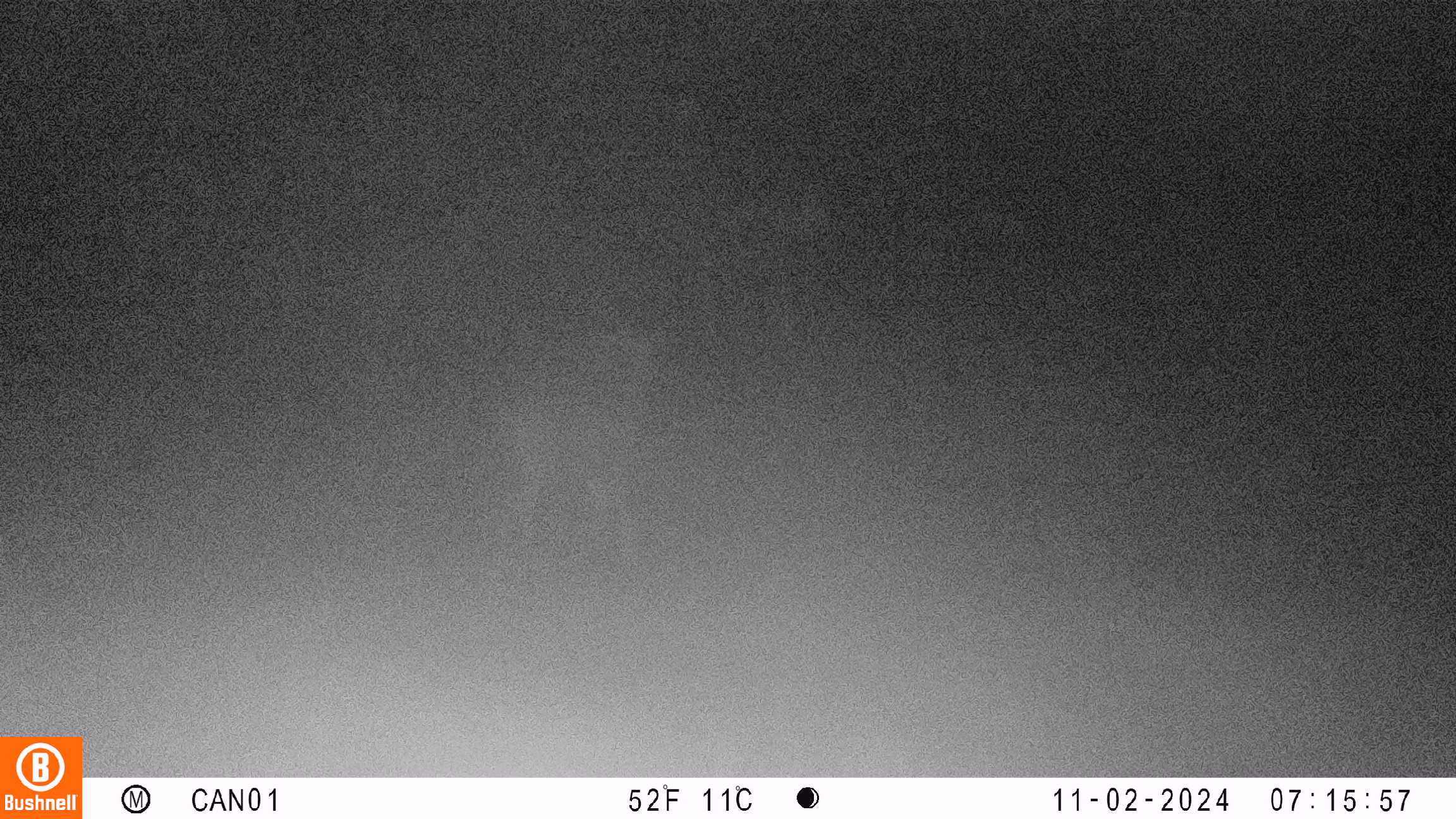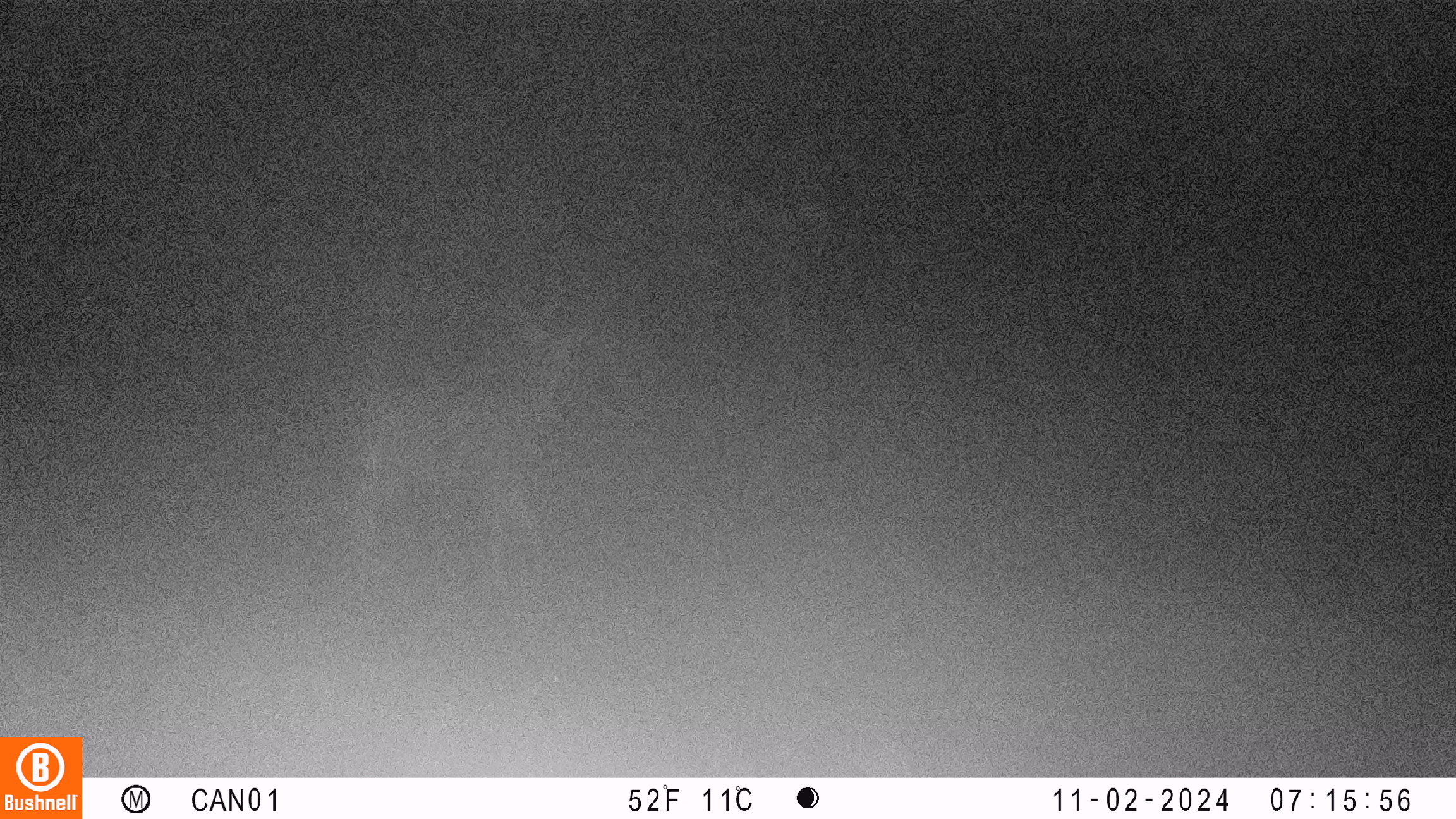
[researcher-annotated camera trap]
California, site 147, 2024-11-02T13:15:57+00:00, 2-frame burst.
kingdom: Animalia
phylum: Chordata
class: Mammalia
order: Artiodactyla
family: Cervidae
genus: Odocoileus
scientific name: Odocoileus hemionus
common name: mule deer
Mule deer (Odocoileus hemionus).